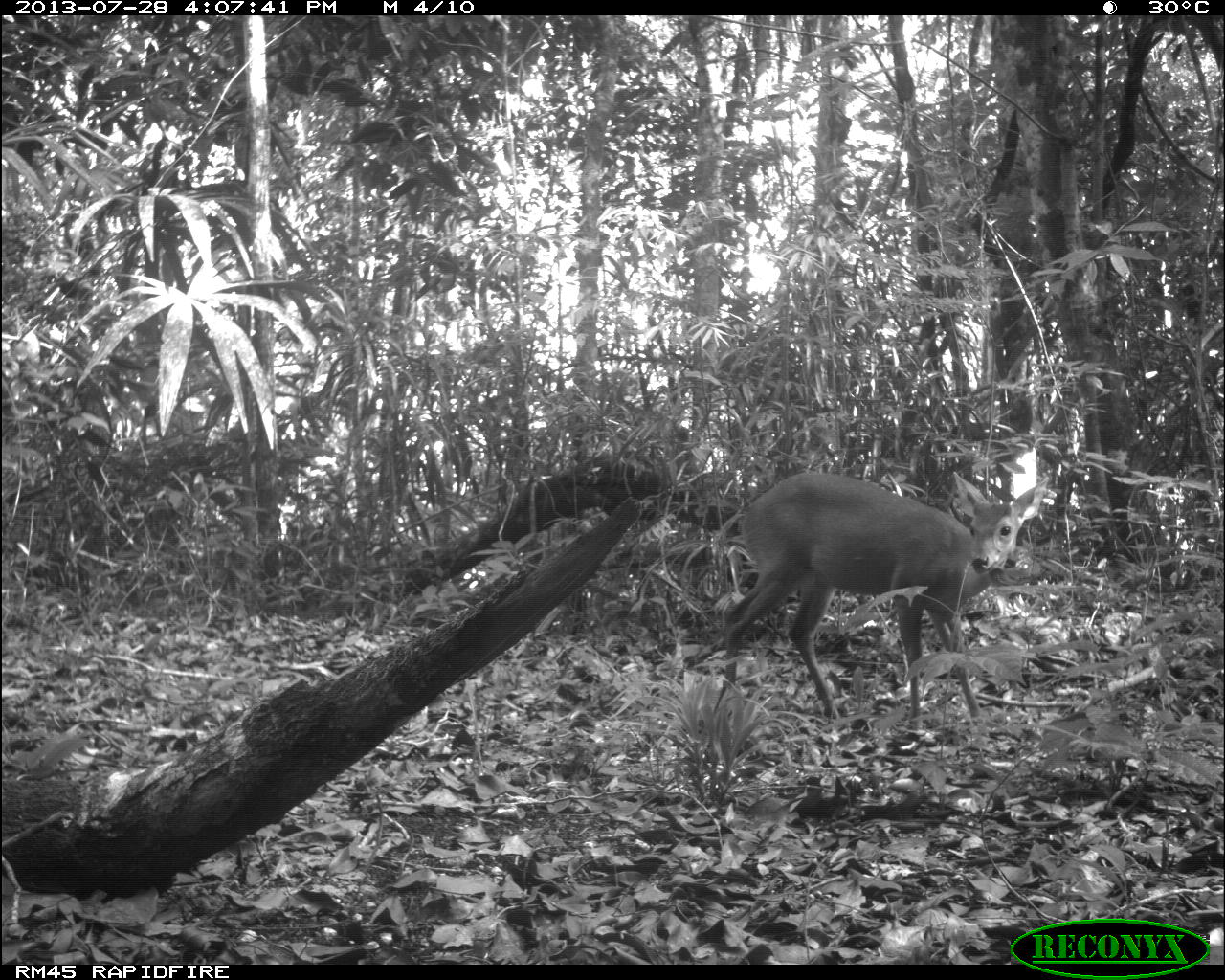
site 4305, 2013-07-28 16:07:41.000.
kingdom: Animalia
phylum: Chordata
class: Mammalia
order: Artiodactyla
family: Cervidae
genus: Mazama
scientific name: Mazama temama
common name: central american red brocket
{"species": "Mazama temama (central american red brocket)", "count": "1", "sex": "male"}